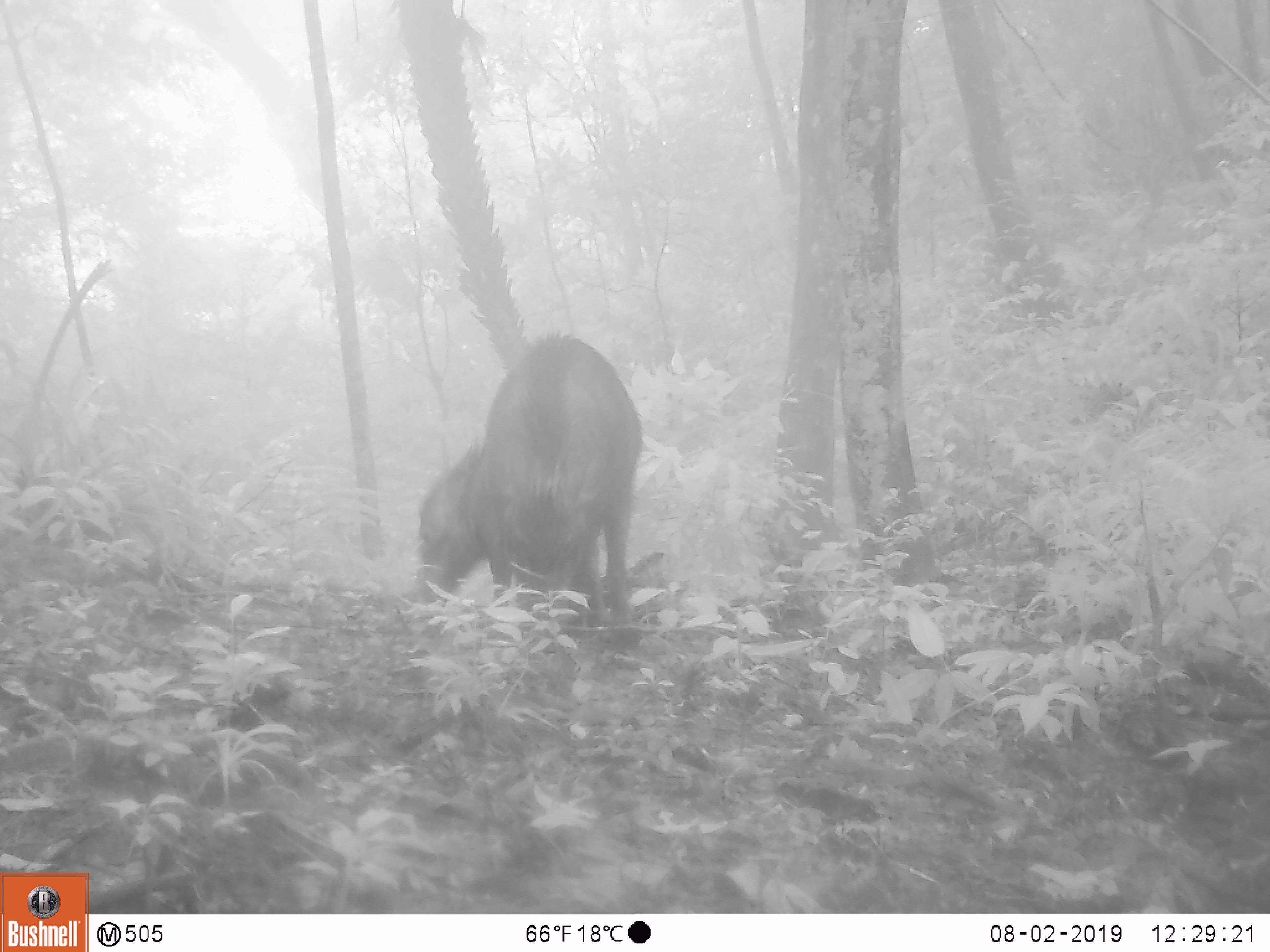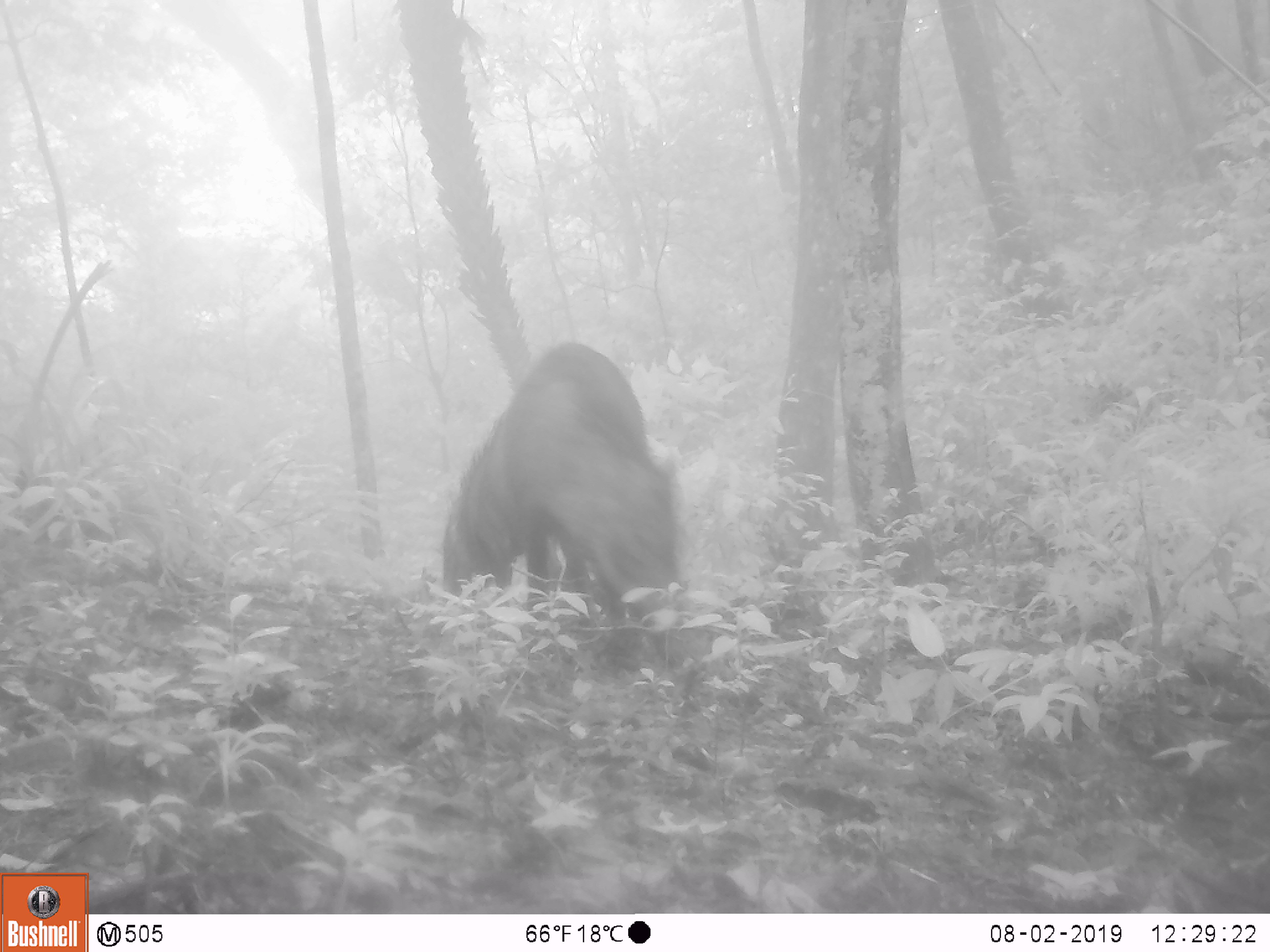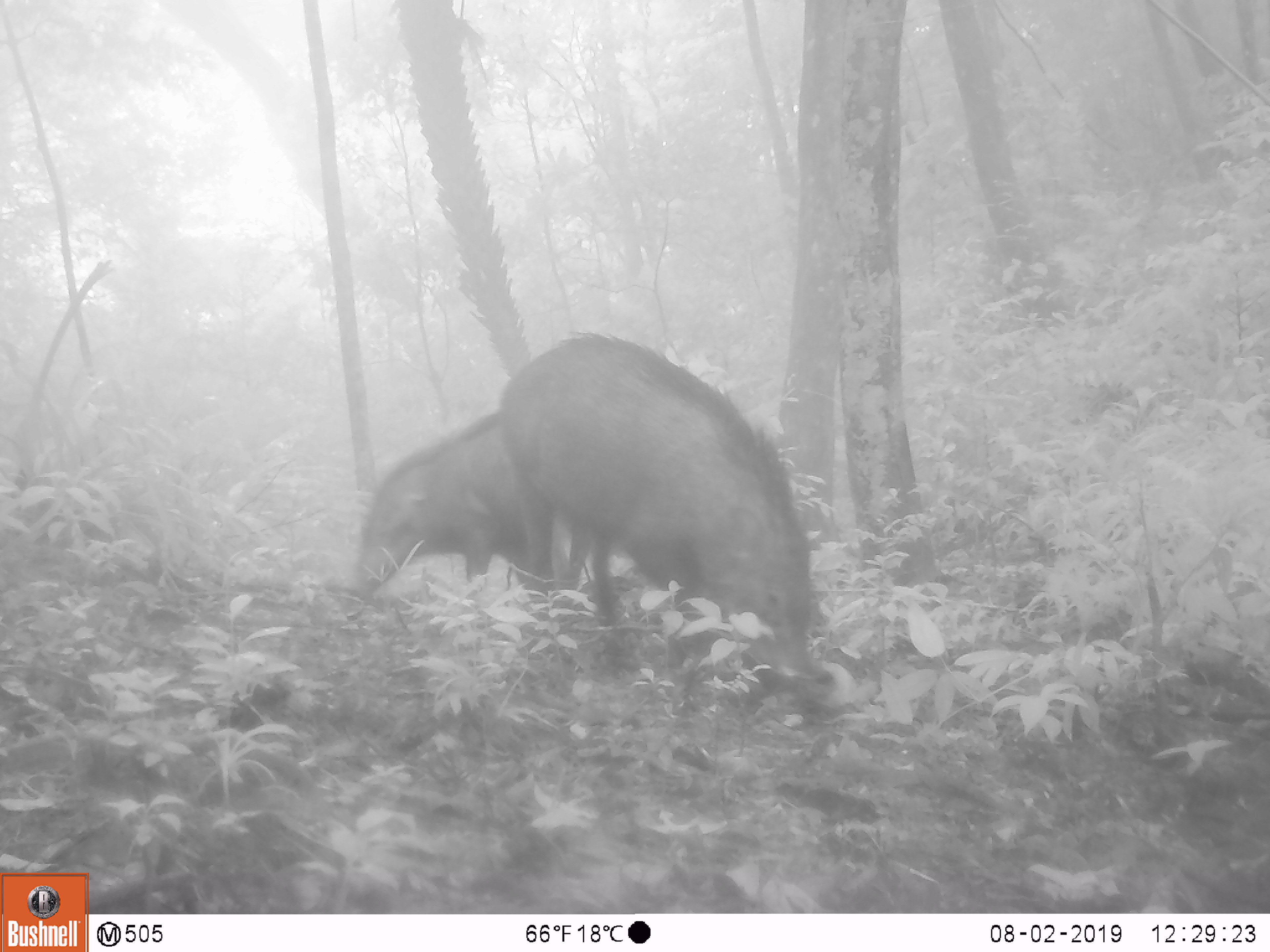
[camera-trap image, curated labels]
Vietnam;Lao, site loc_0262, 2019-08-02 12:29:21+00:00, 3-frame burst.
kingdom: Animalia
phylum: Chordata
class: Mammalia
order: Artiodactyla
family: Suidae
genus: Sus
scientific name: Sus scrofa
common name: eurasian wild pig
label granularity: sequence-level